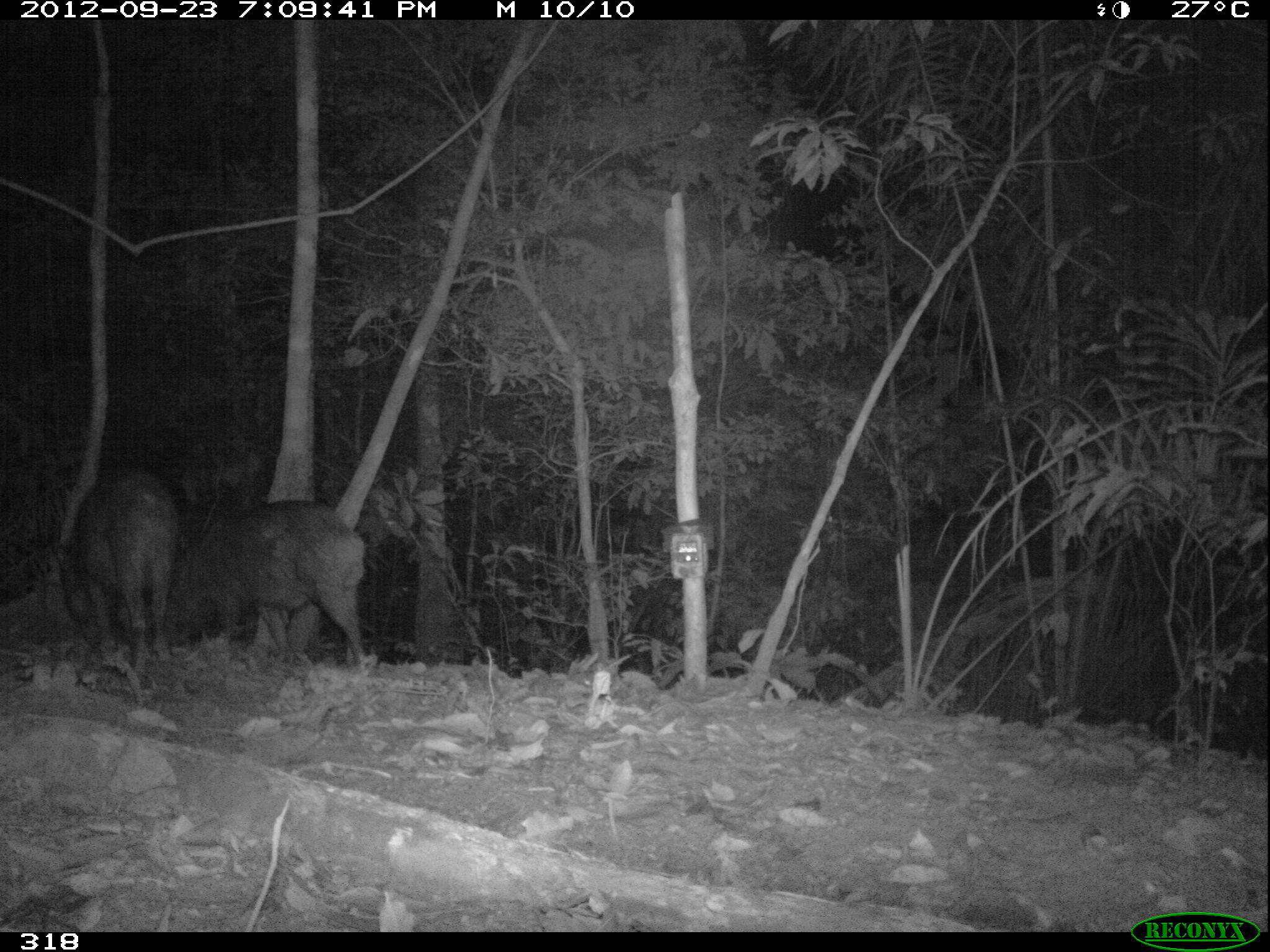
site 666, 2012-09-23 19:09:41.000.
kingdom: Animalia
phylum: Chordata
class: Mammalia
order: Artiodactyla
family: Tayassuidae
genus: Tayassu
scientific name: Tayassu pecari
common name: white-lipped peccary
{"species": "Tayassu pecari (white-lipped peccary)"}